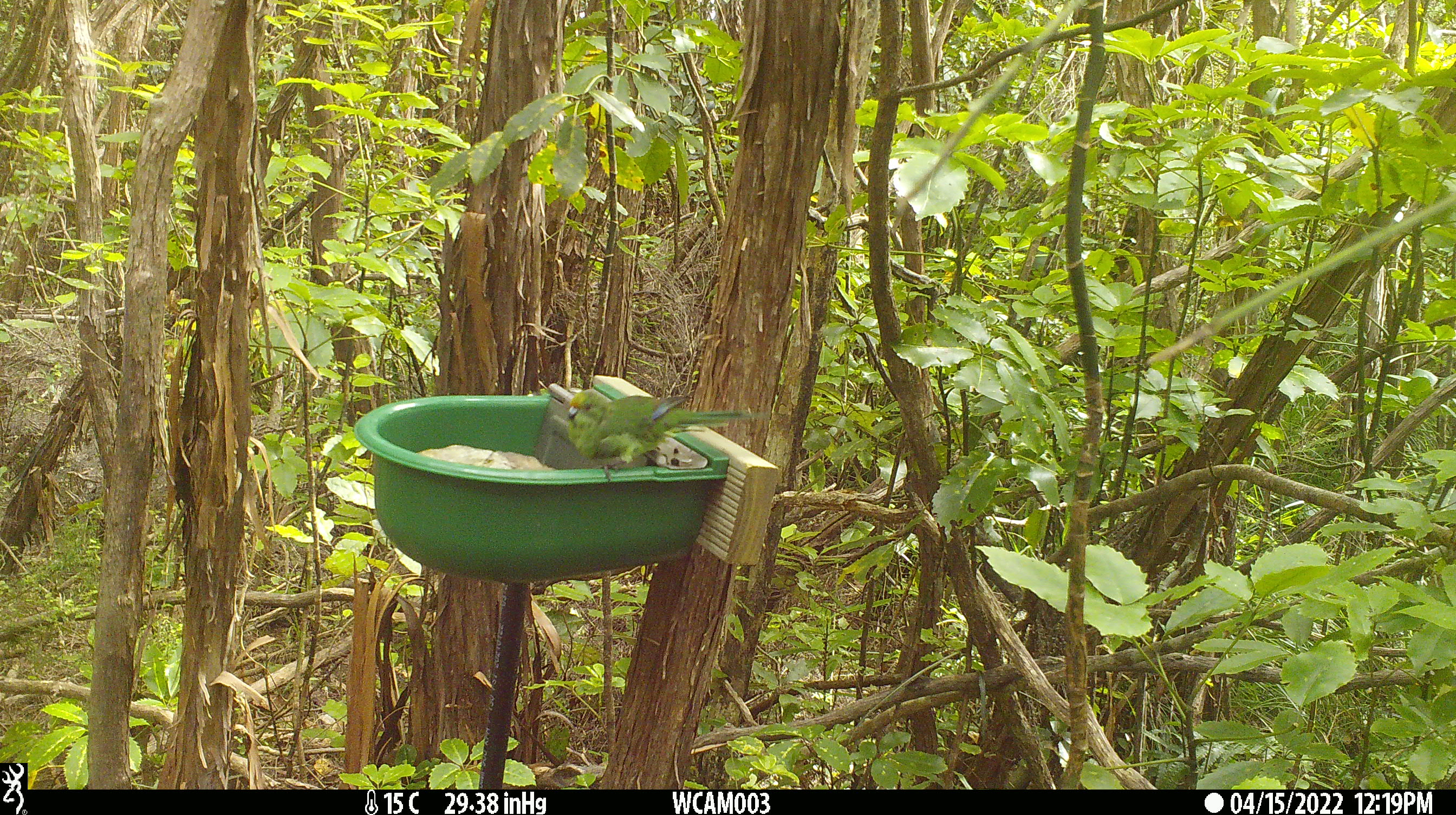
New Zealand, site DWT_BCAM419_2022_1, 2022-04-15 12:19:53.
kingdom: Animalia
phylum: Chordata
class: Aves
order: Psittaciformes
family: Psittaculidae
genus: Cyanoramphus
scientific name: Cyanoramphus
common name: parakeet